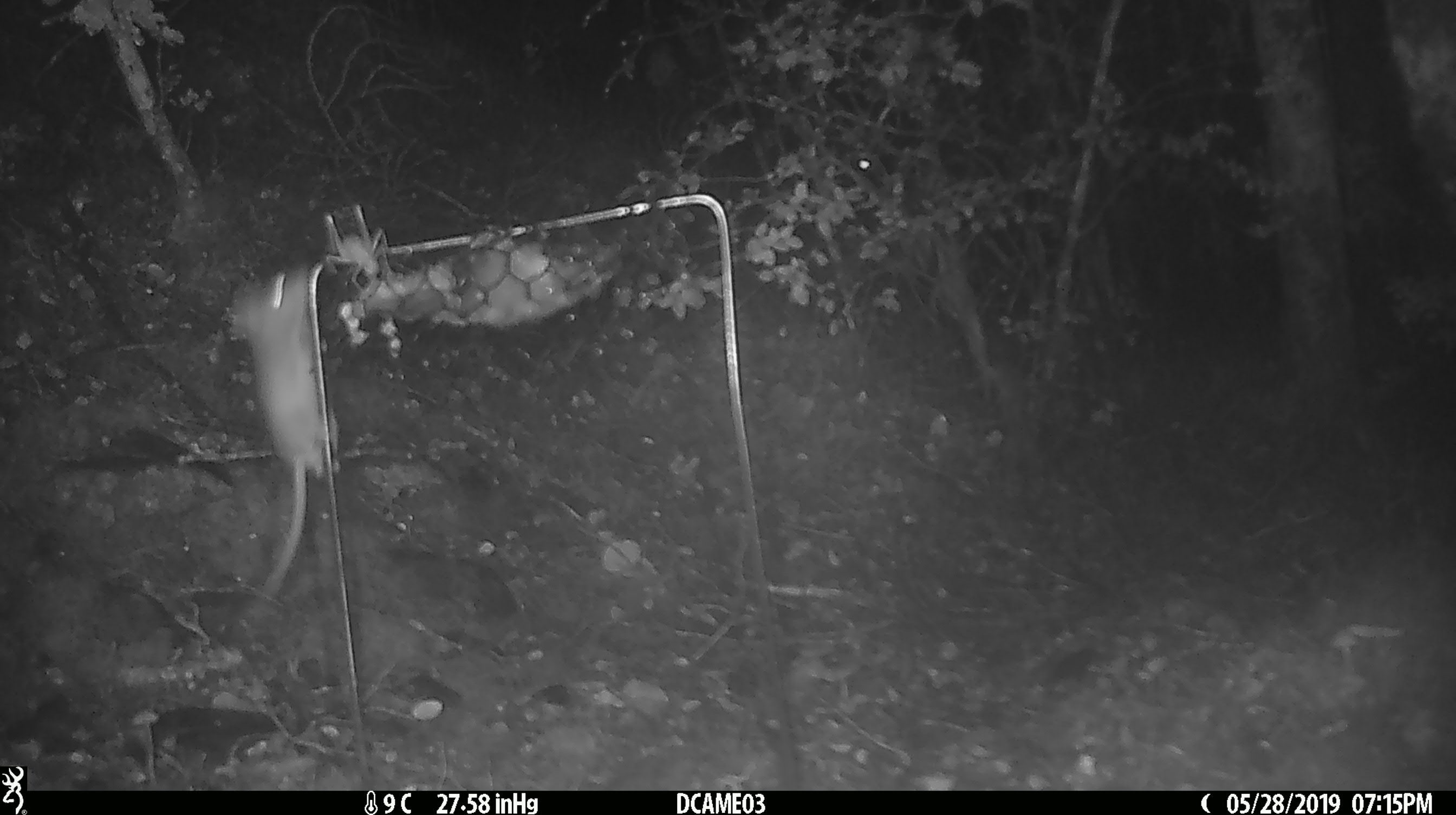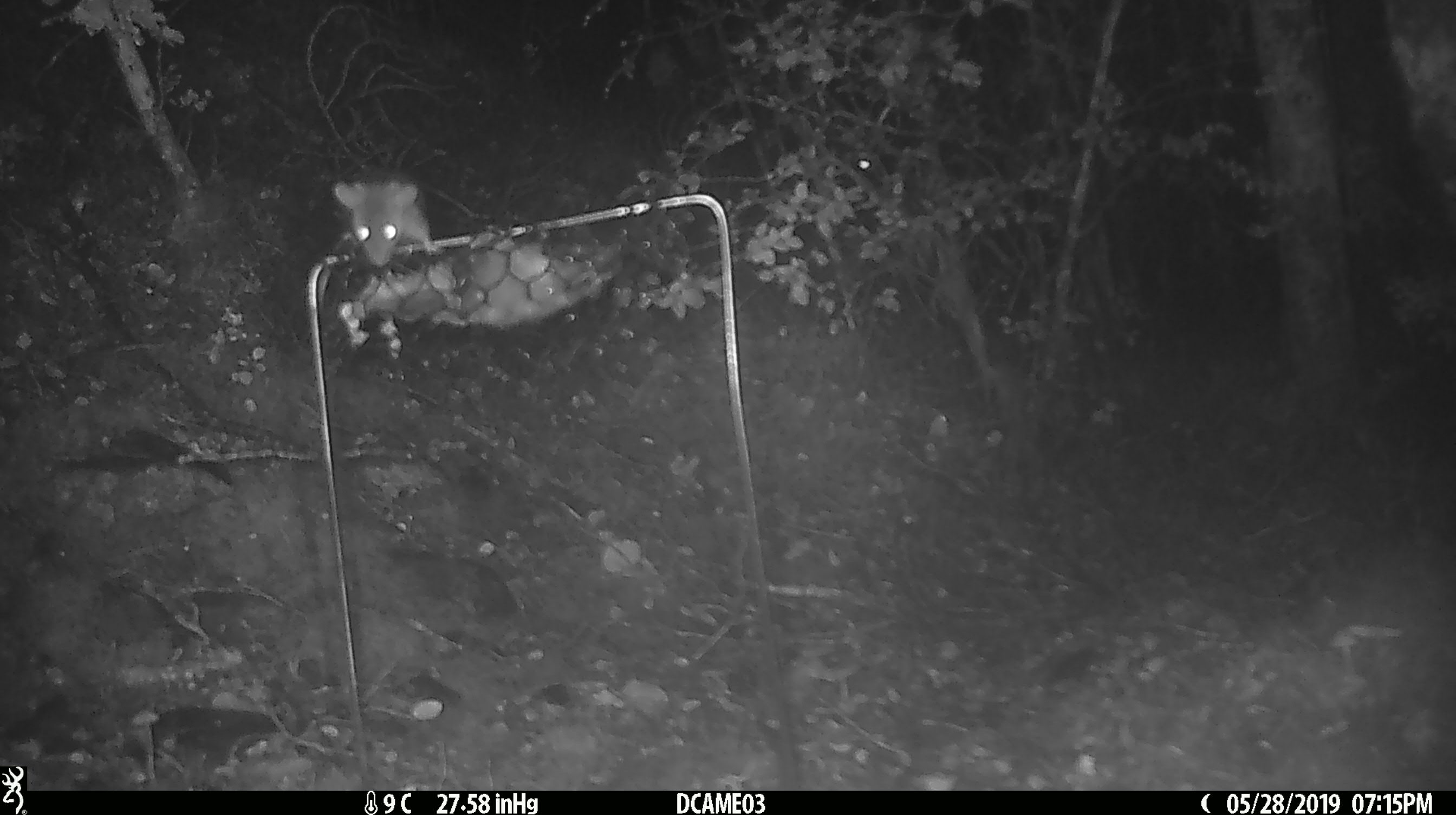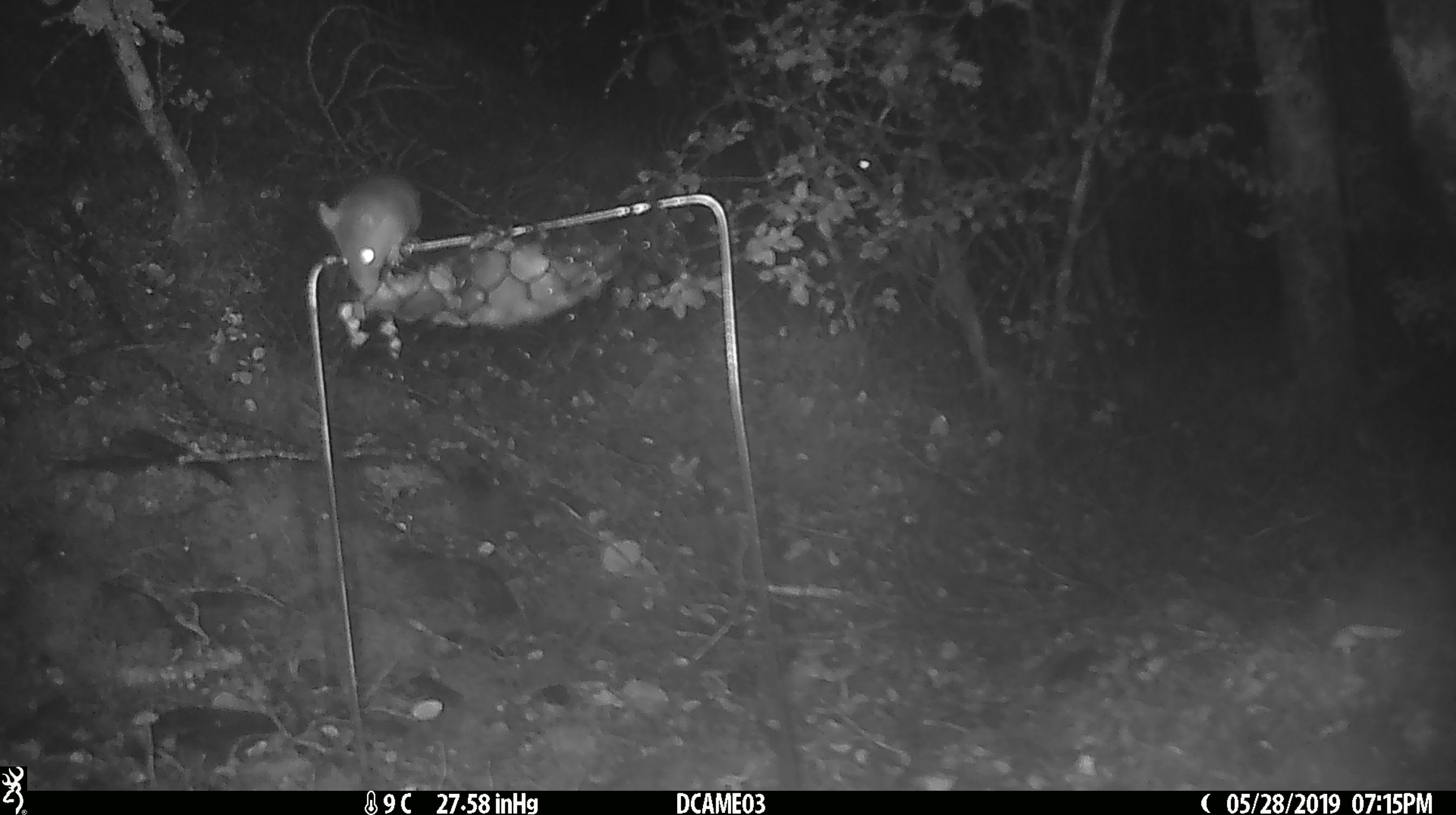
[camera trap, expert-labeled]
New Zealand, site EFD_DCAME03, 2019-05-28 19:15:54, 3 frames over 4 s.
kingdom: Animalia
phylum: Chordata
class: Mammalia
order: Rodentia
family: Muridae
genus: Mus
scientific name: Mus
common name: mouse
Mouse (Mus).